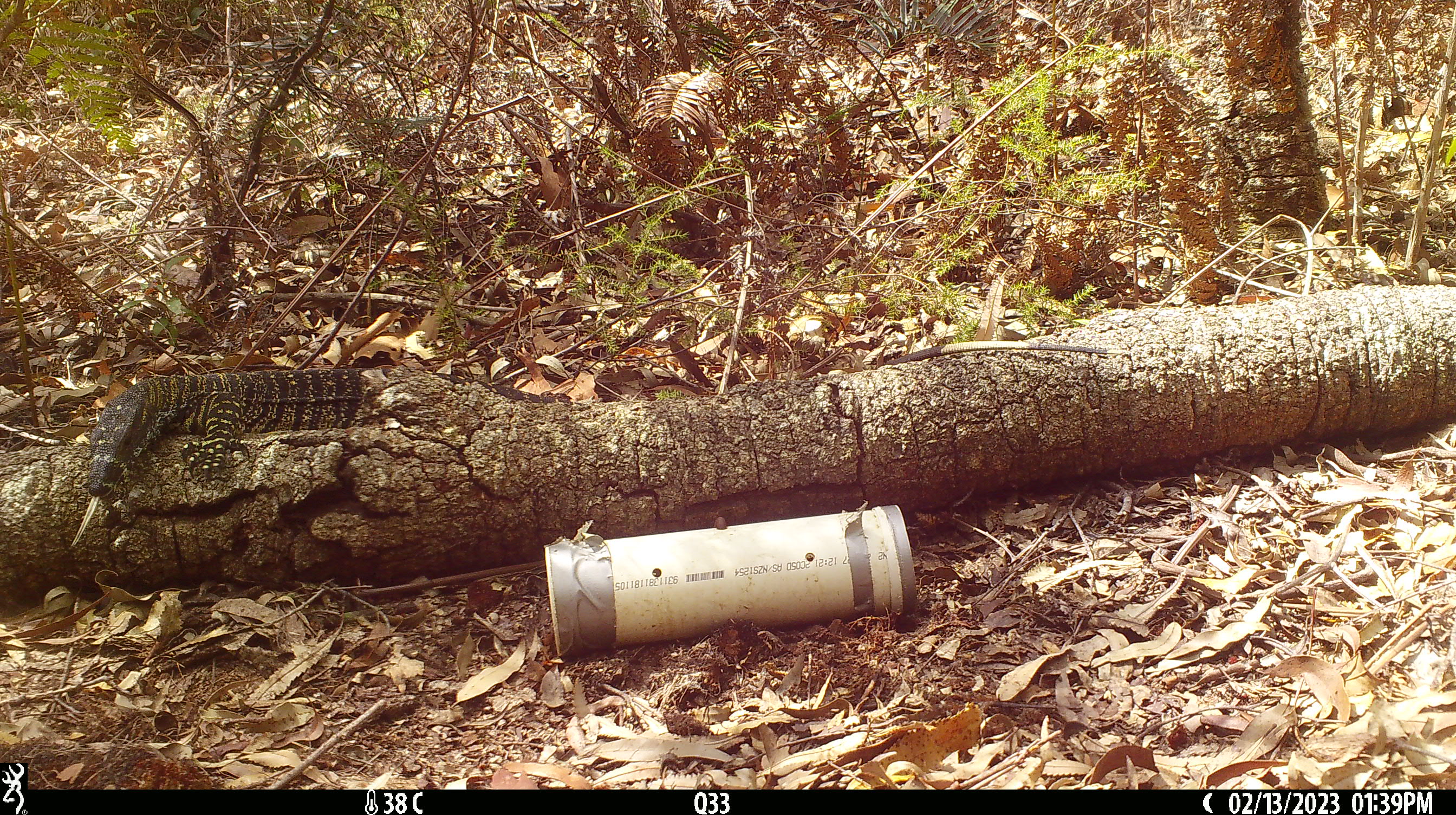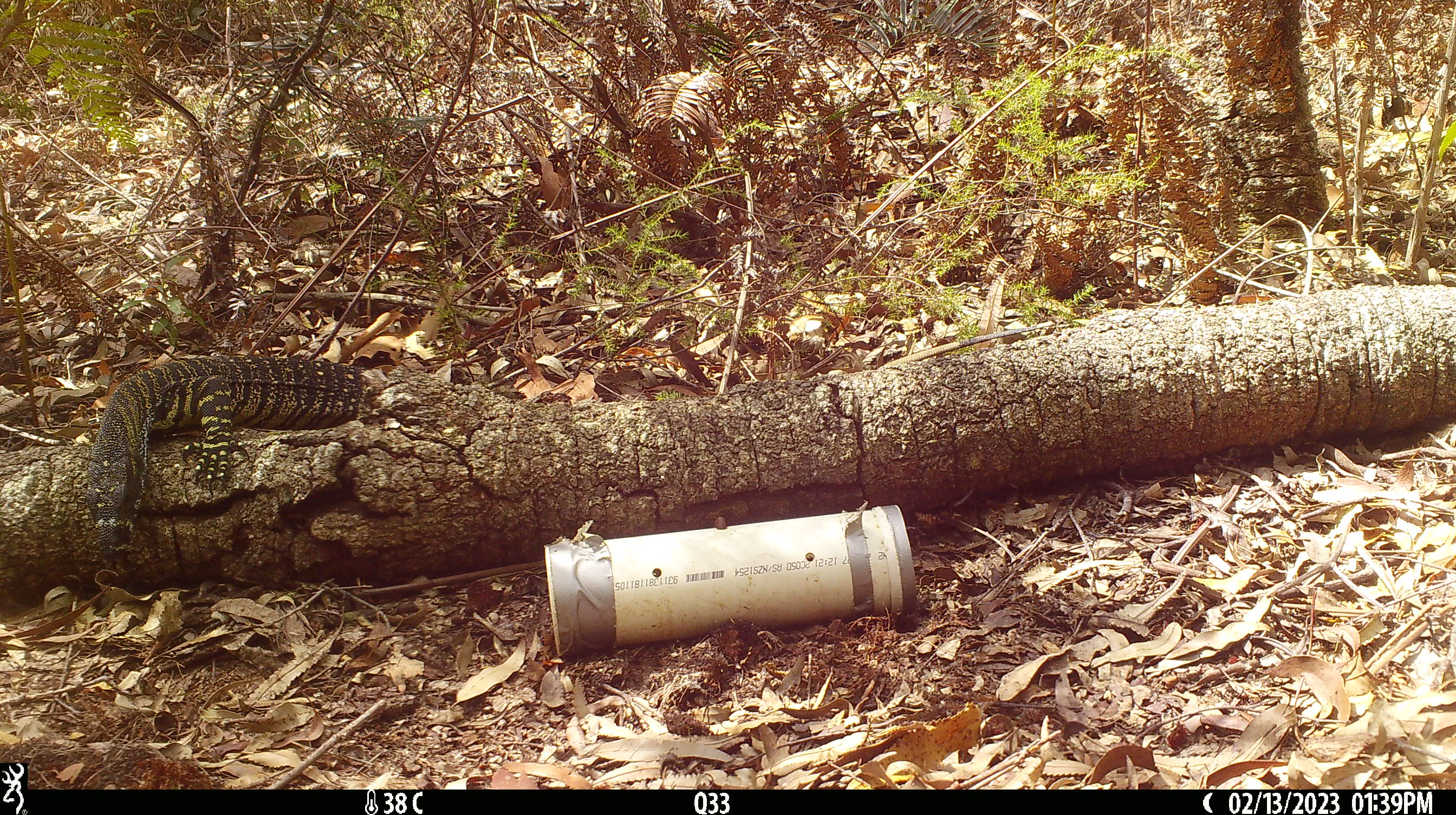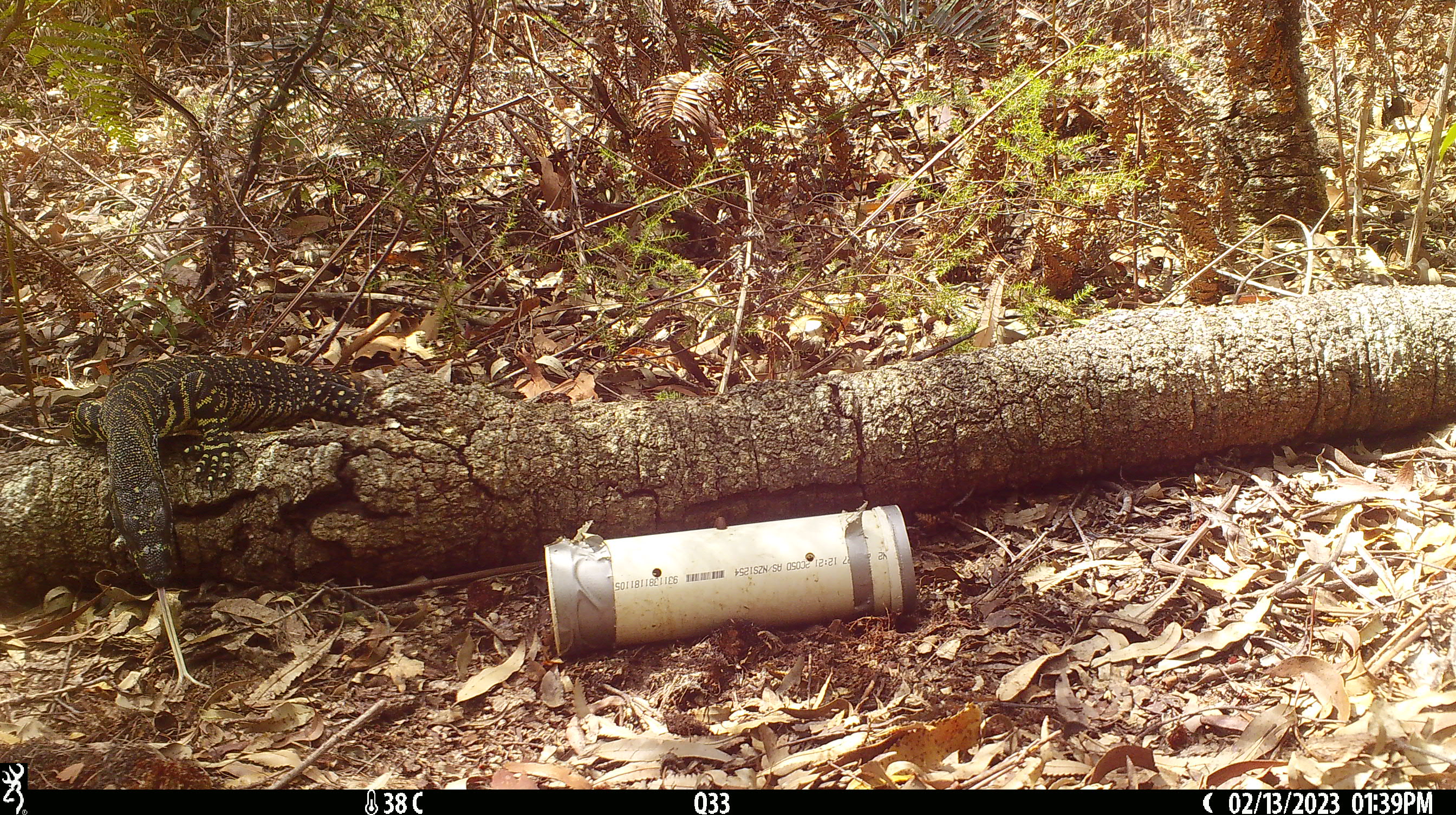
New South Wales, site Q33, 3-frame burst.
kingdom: Animalia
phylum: Chordata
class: Reptilia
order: Squamata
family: Varanidae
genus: Varanus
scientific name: Varanus varius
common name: lace monitor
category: goanna